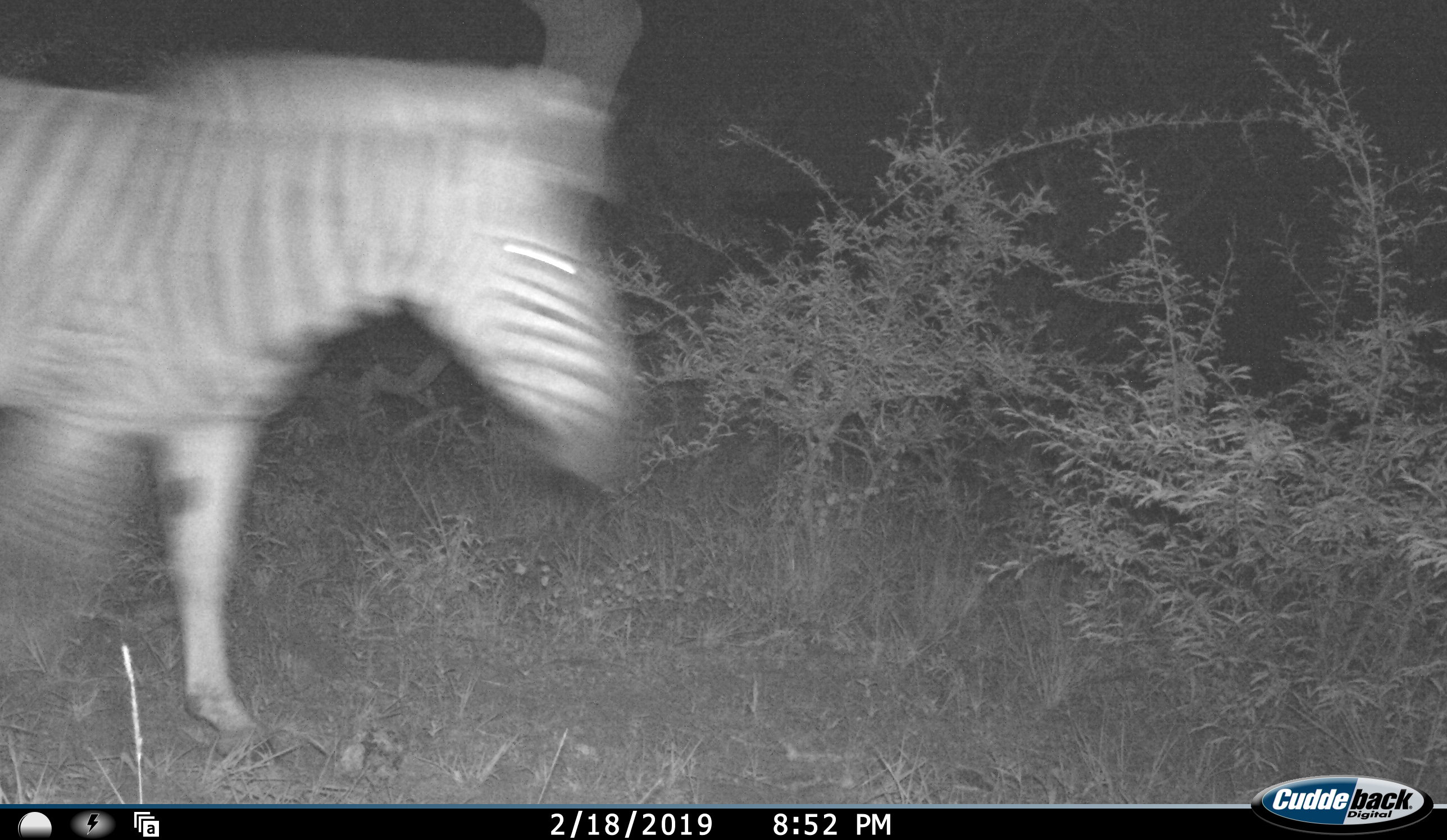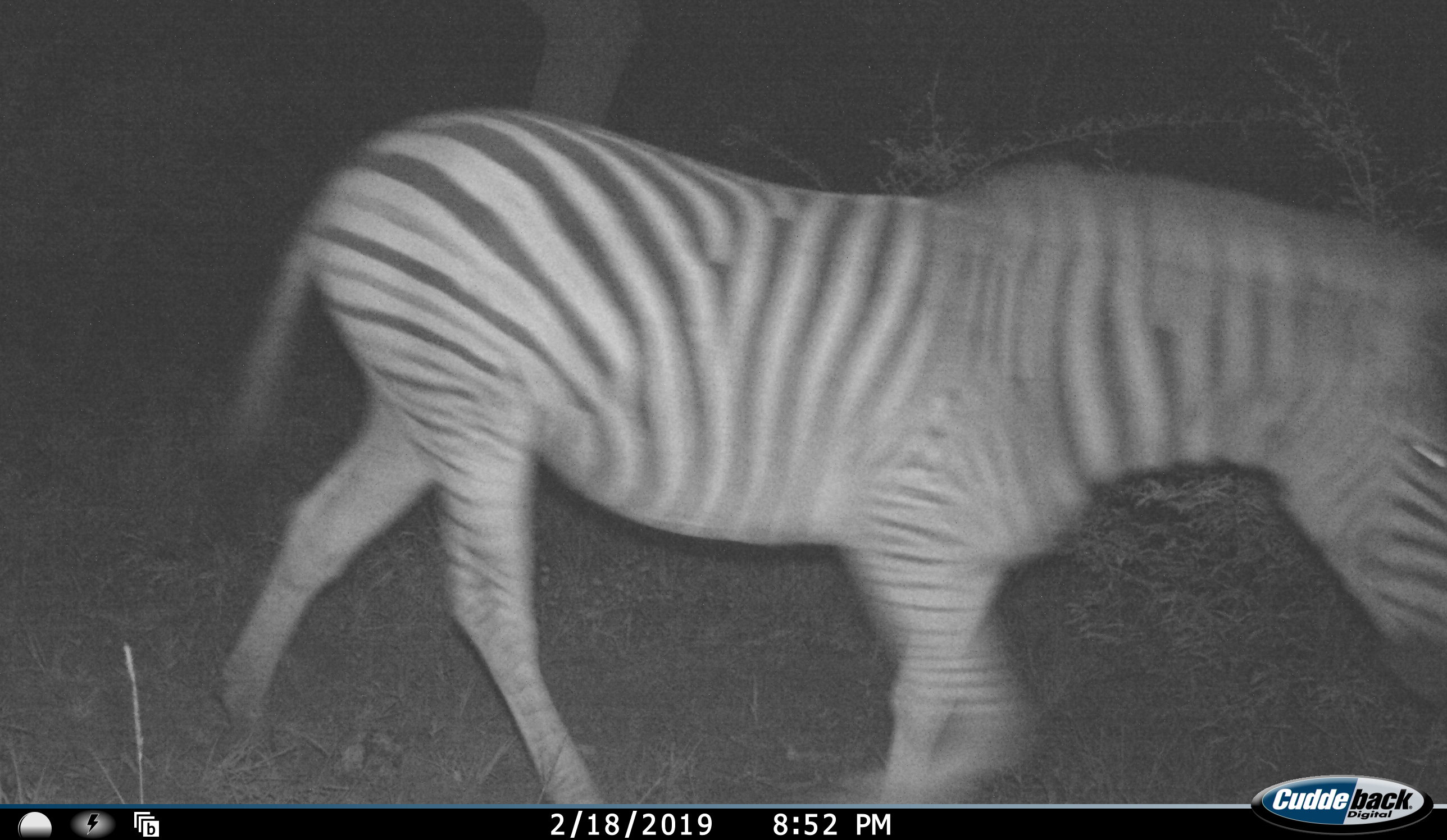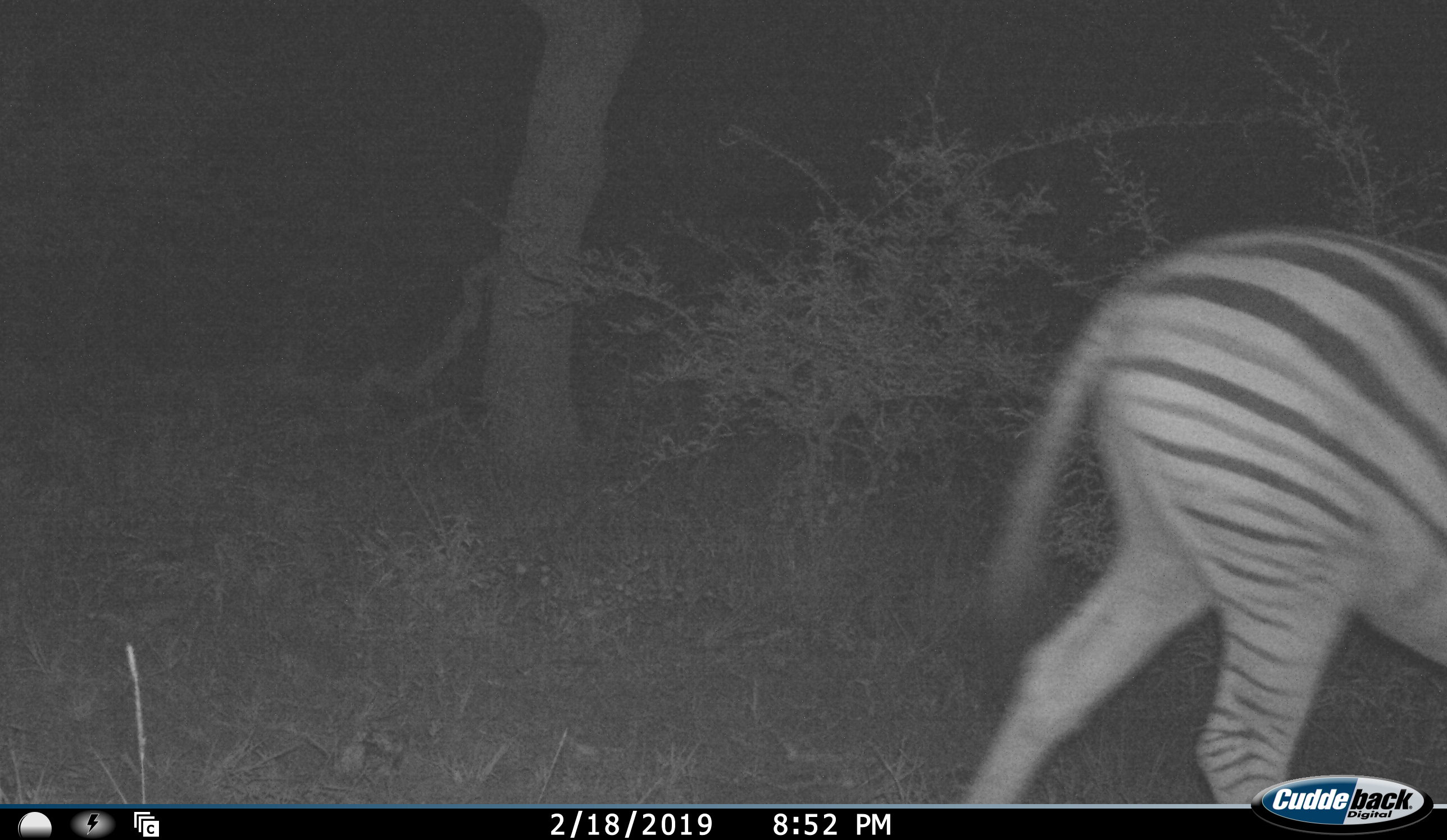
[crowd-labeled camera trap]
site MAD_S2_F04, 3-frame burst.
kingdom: Animalia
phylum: Chordata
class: Mammalia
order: Perissodactyla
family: Equidae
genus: Equus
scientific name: Equus quagga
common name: plains zebra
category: zebraplains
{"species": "zebraplains (plains zebra) (Equus quagga)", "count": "1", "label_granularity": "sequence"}